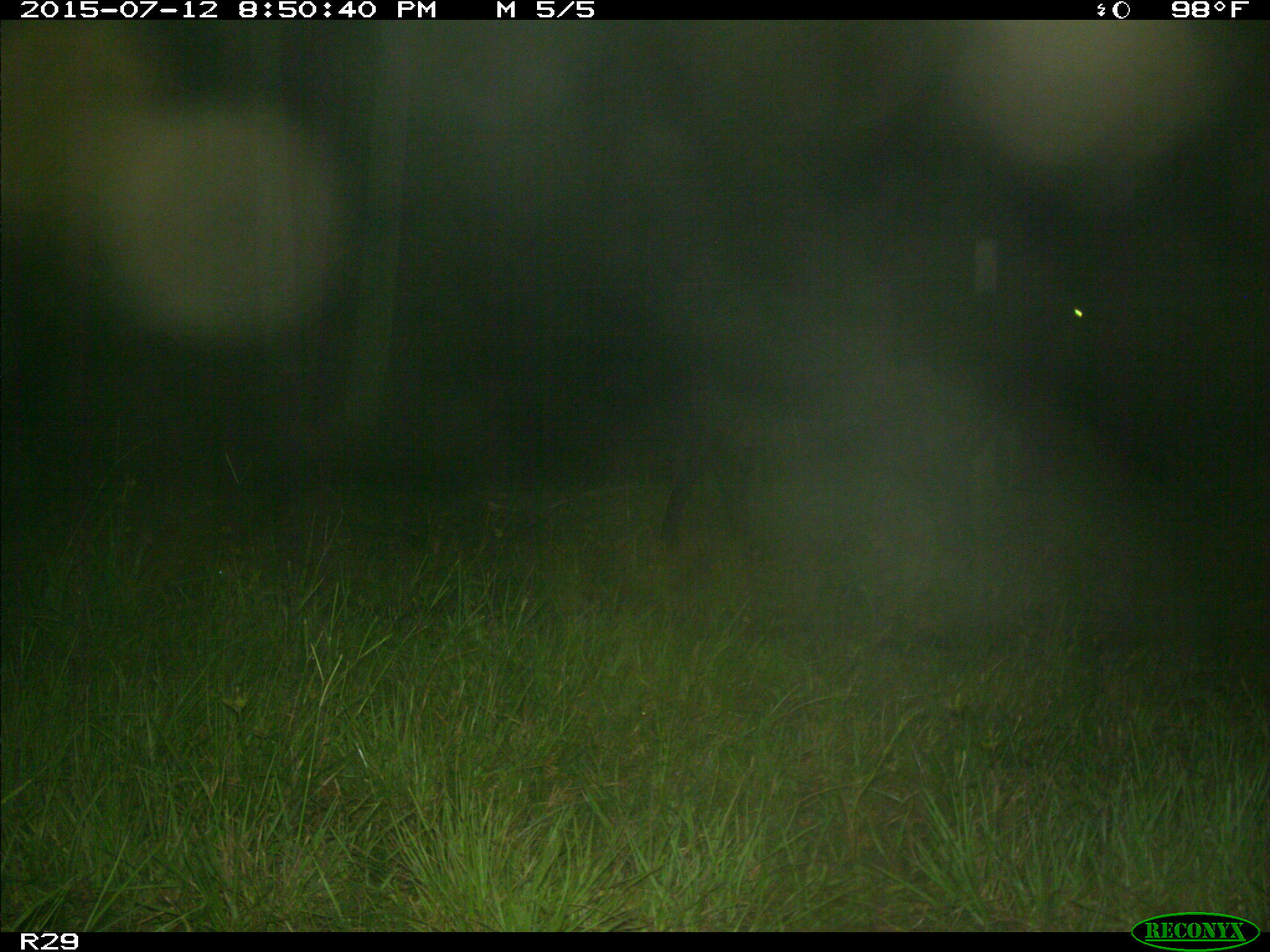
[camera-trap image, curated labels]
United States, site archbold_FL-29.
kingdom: Animalia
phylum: Chordata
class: Mammalia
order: Artiodactyla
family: Bovidae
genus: Bos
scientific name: Bos taurus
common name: domestic cow